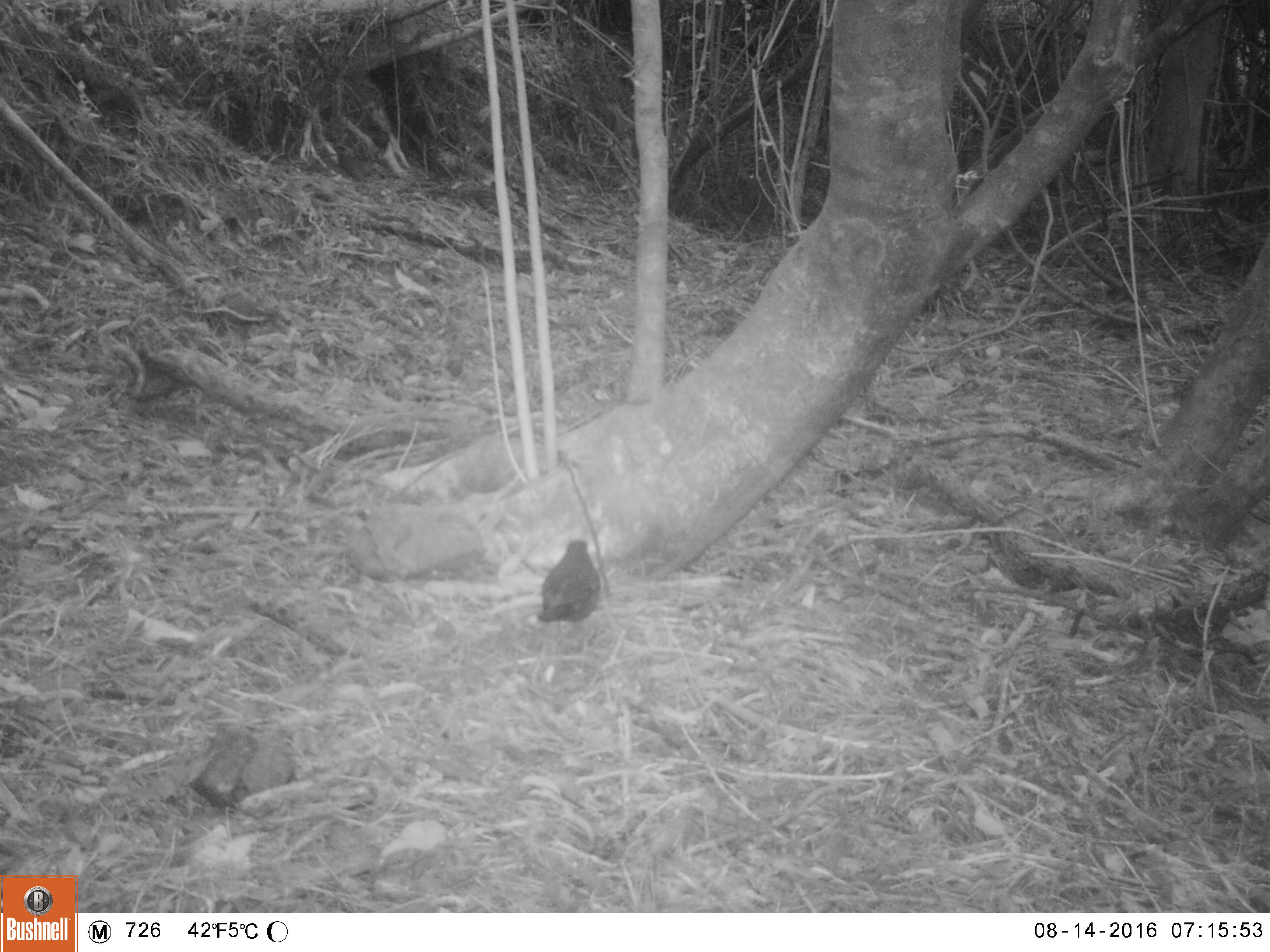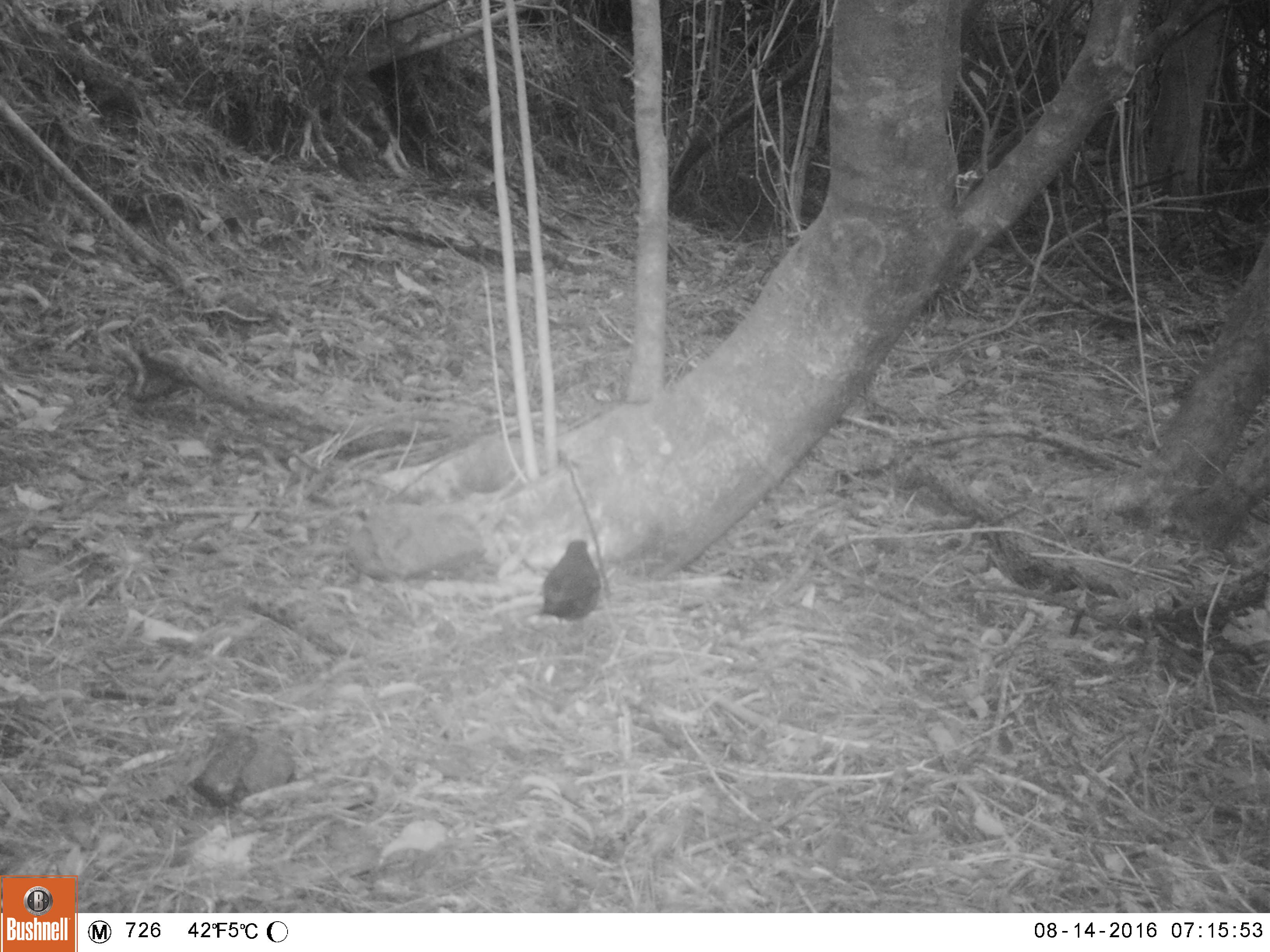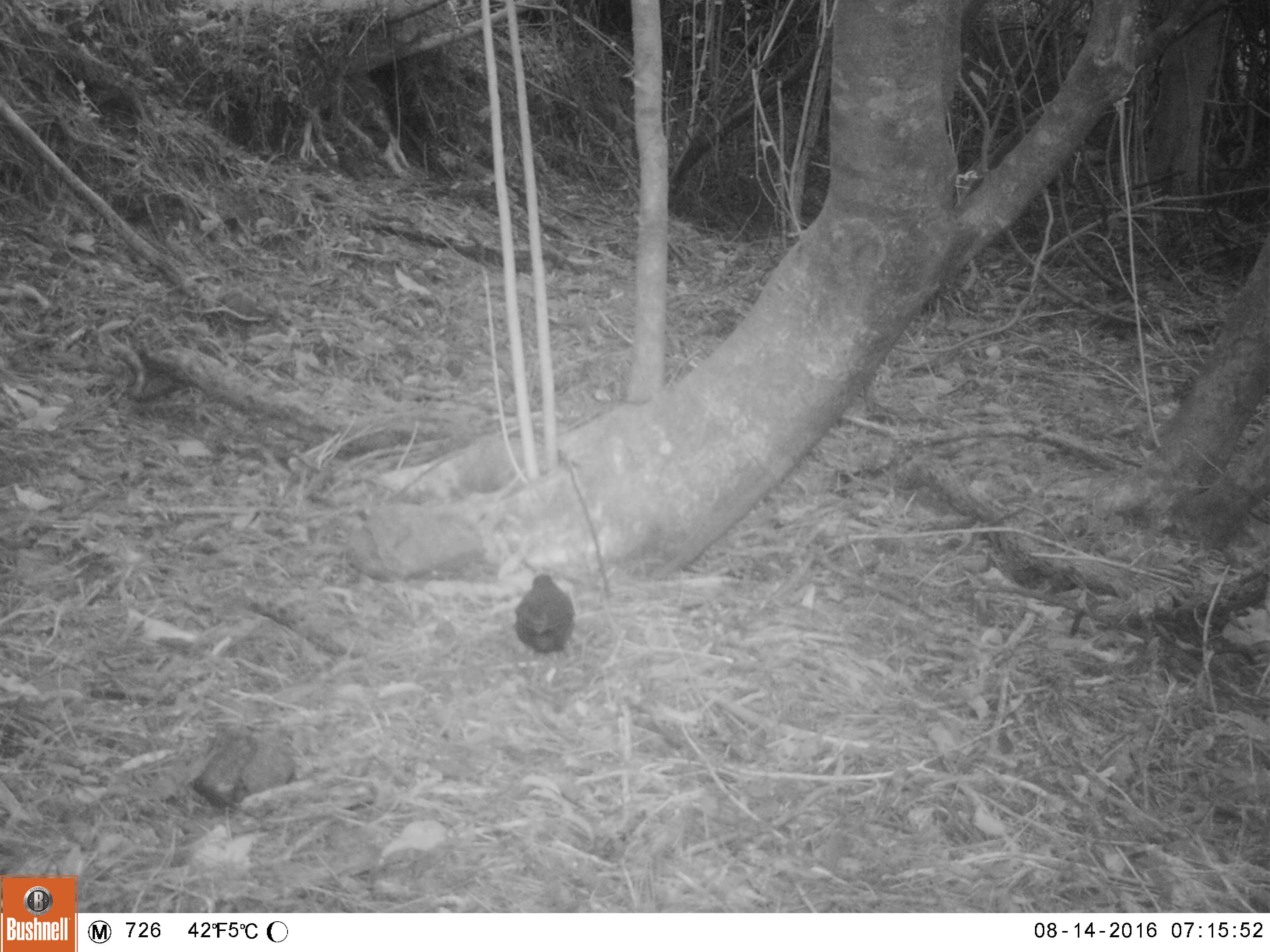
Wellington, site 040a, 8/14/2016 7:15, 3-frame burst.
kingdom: Animalia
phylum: Chordata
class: Aves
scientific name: Aves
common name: bird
Bird (Aves).